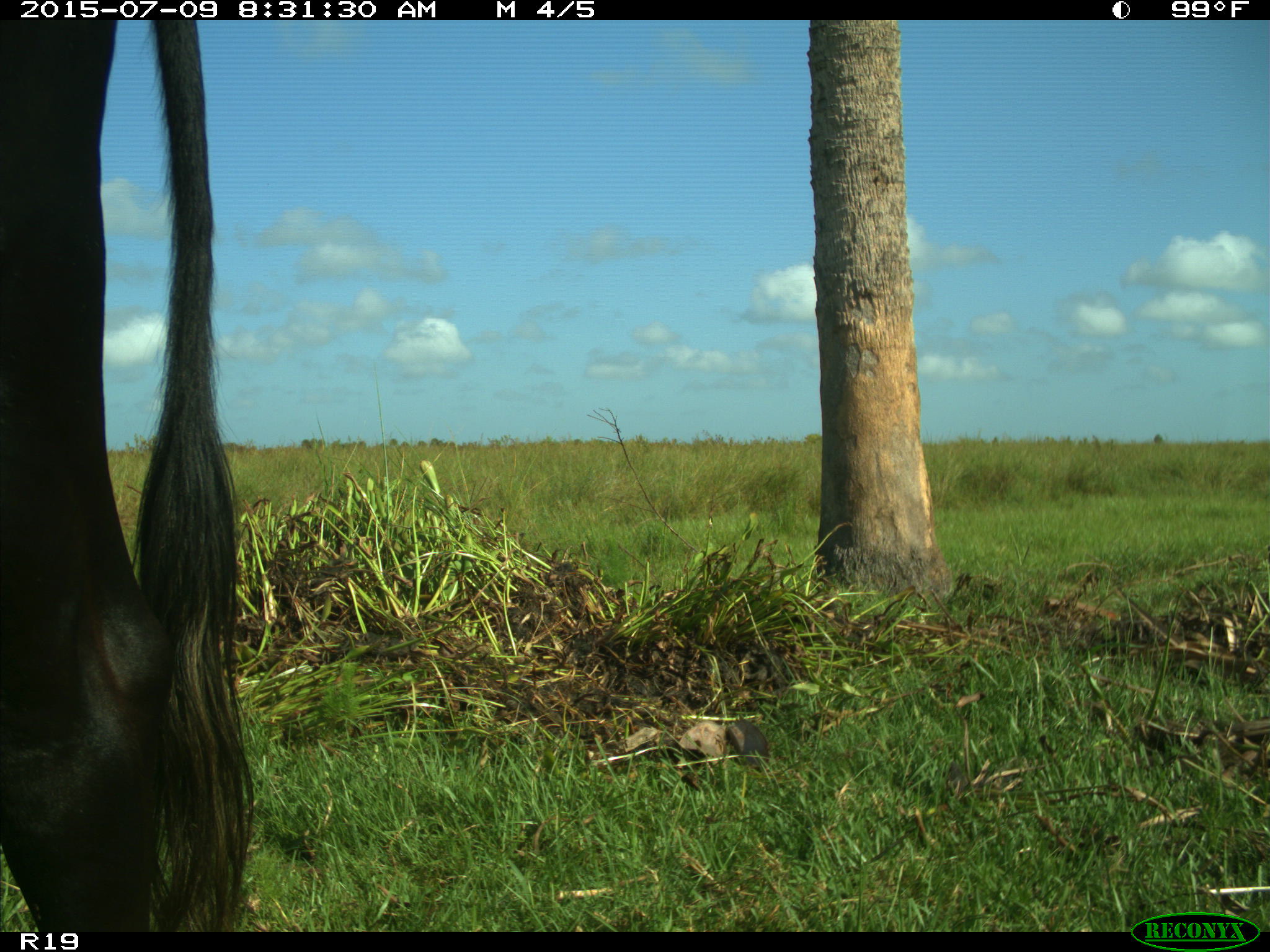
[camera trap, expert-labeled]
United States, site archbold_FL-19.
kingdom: Animalia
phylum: Chordata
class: Mammalia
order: Artiodactyla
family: Bovidae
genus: Bos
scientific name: Bos taurus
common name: domestic cow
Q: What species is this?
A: Bos taurus (domestic cow).